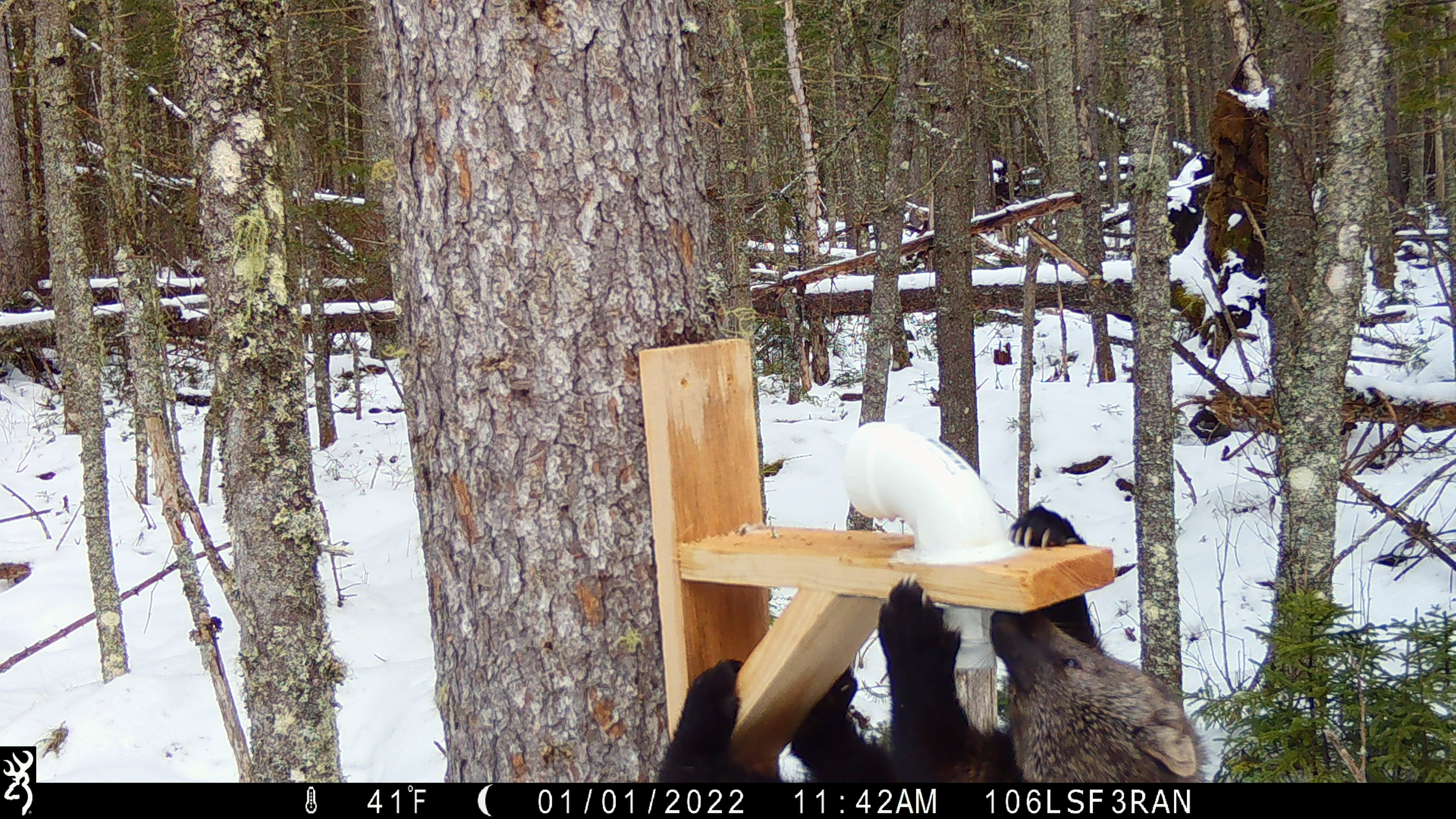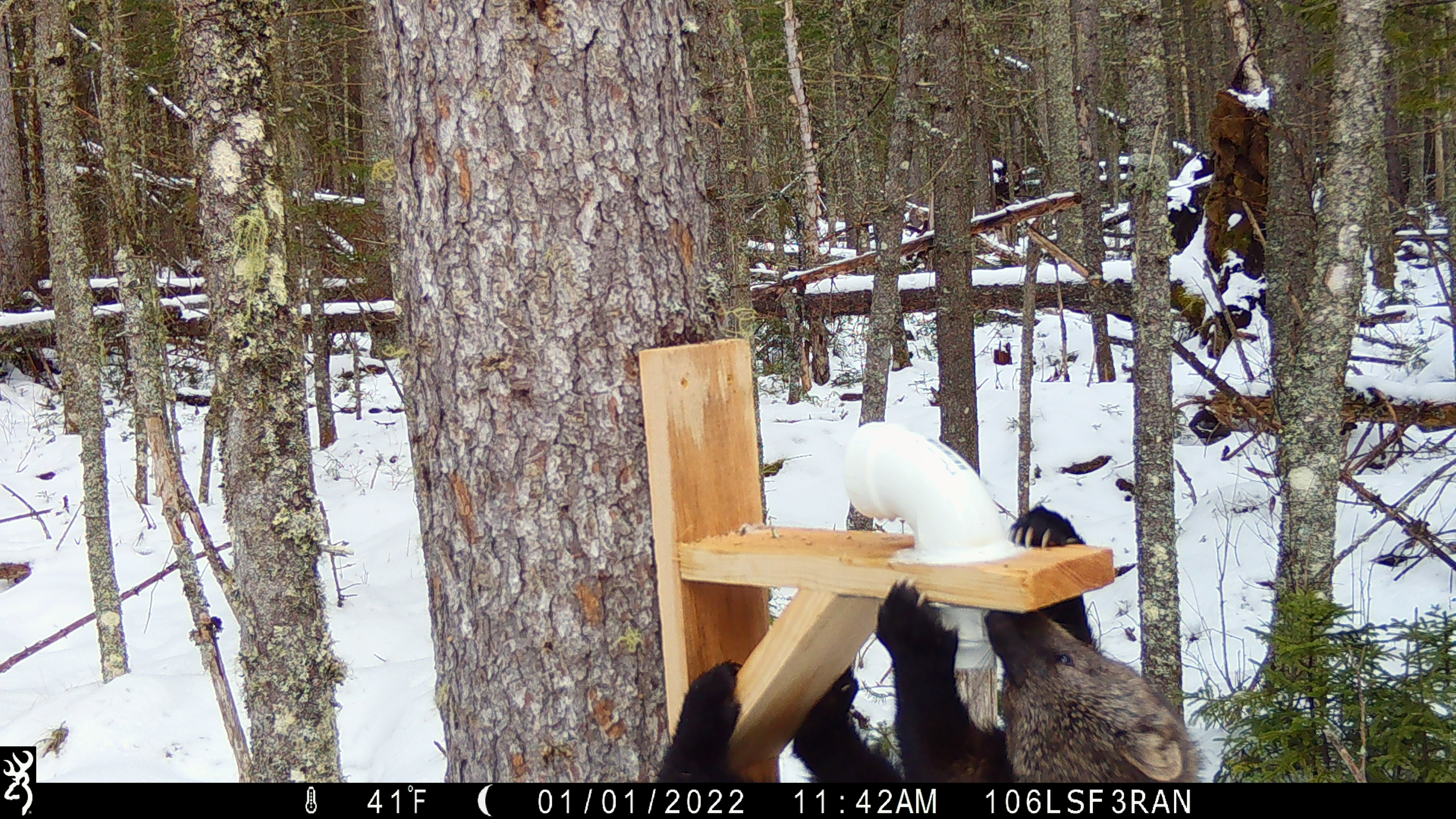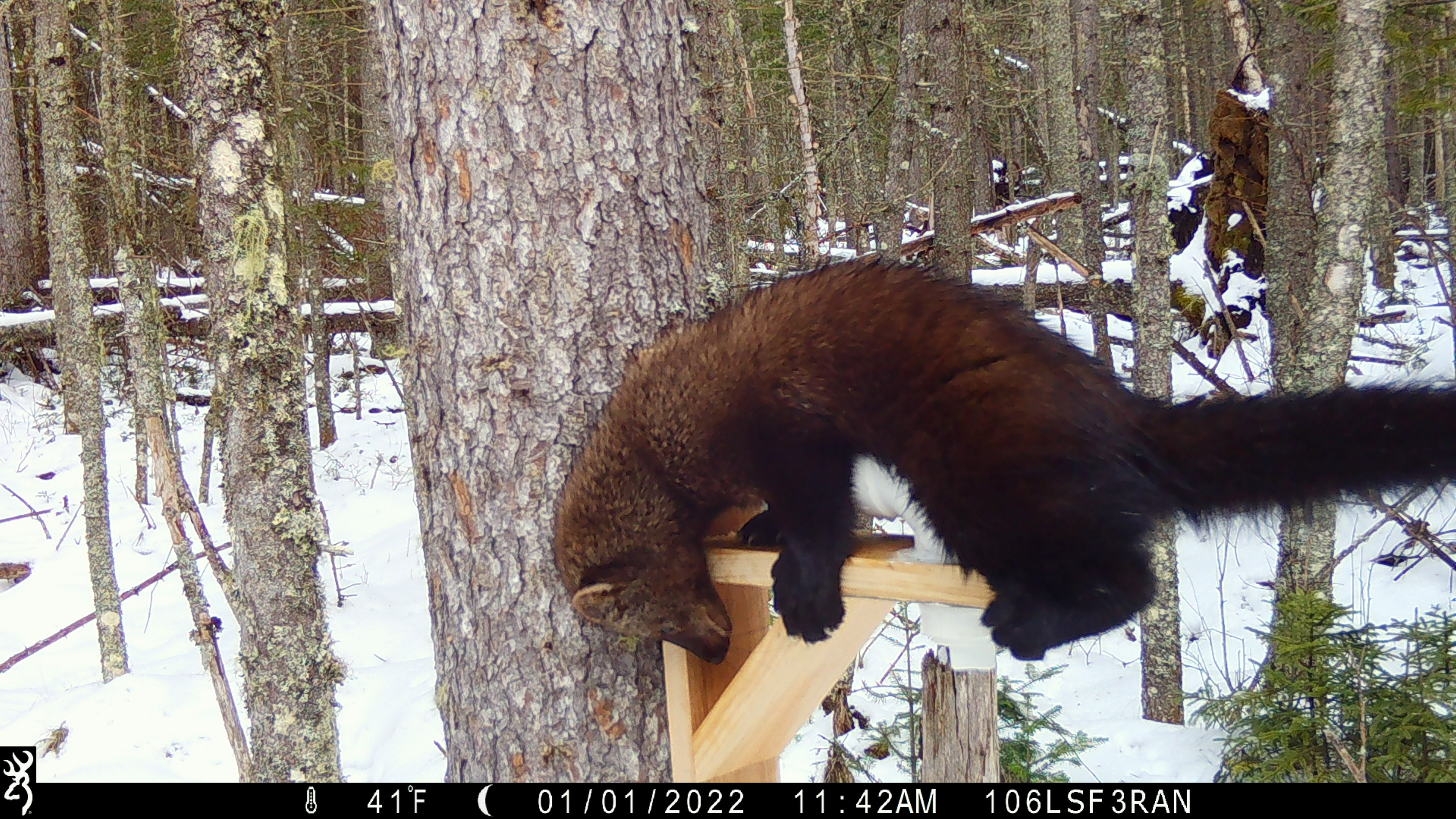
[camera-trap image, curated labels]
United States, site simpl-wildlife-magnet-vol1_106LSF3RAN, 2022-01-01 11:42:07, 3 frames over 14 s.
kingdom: Animalia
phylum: Chordata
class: Mammalia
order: Carnivora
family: Mustelidae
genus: Pekania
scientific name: Pekania pennanti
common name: fisher